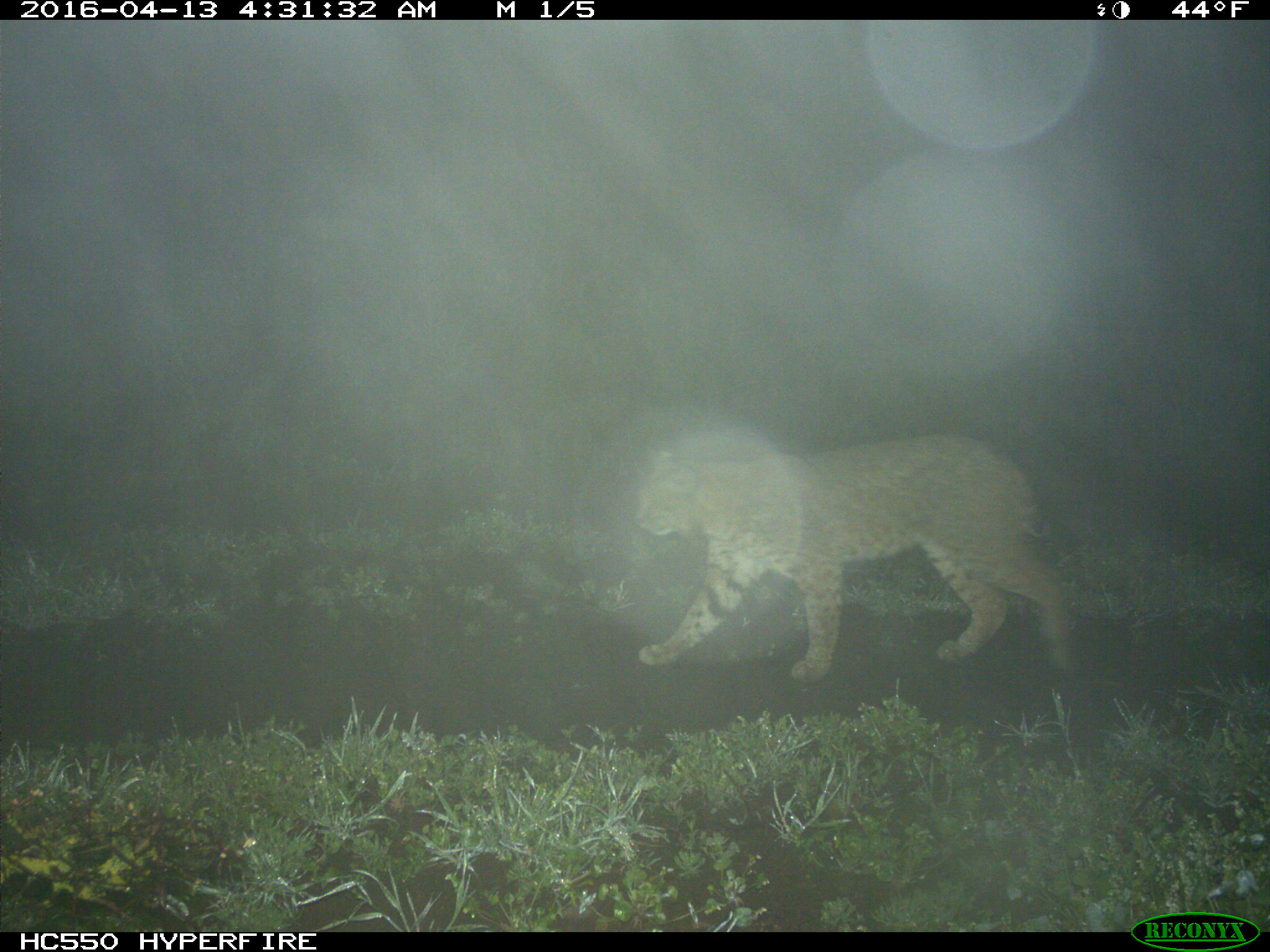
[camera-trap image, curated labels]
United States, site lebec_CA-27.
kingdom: Animalia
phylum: Chordata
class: Mammalia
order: Carnivora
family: Felidae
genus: Lynx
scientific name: Lynx rufus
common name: bobcat